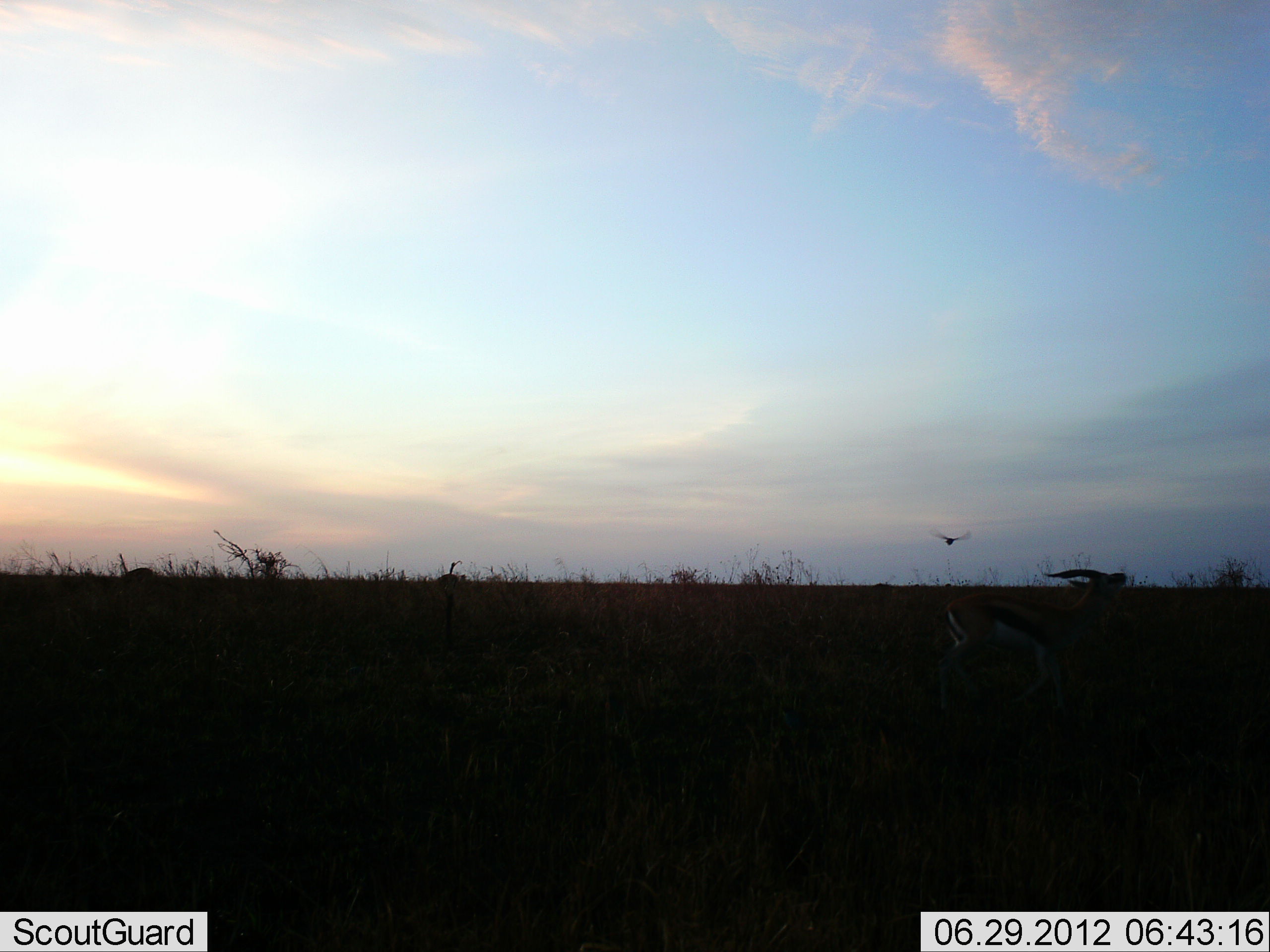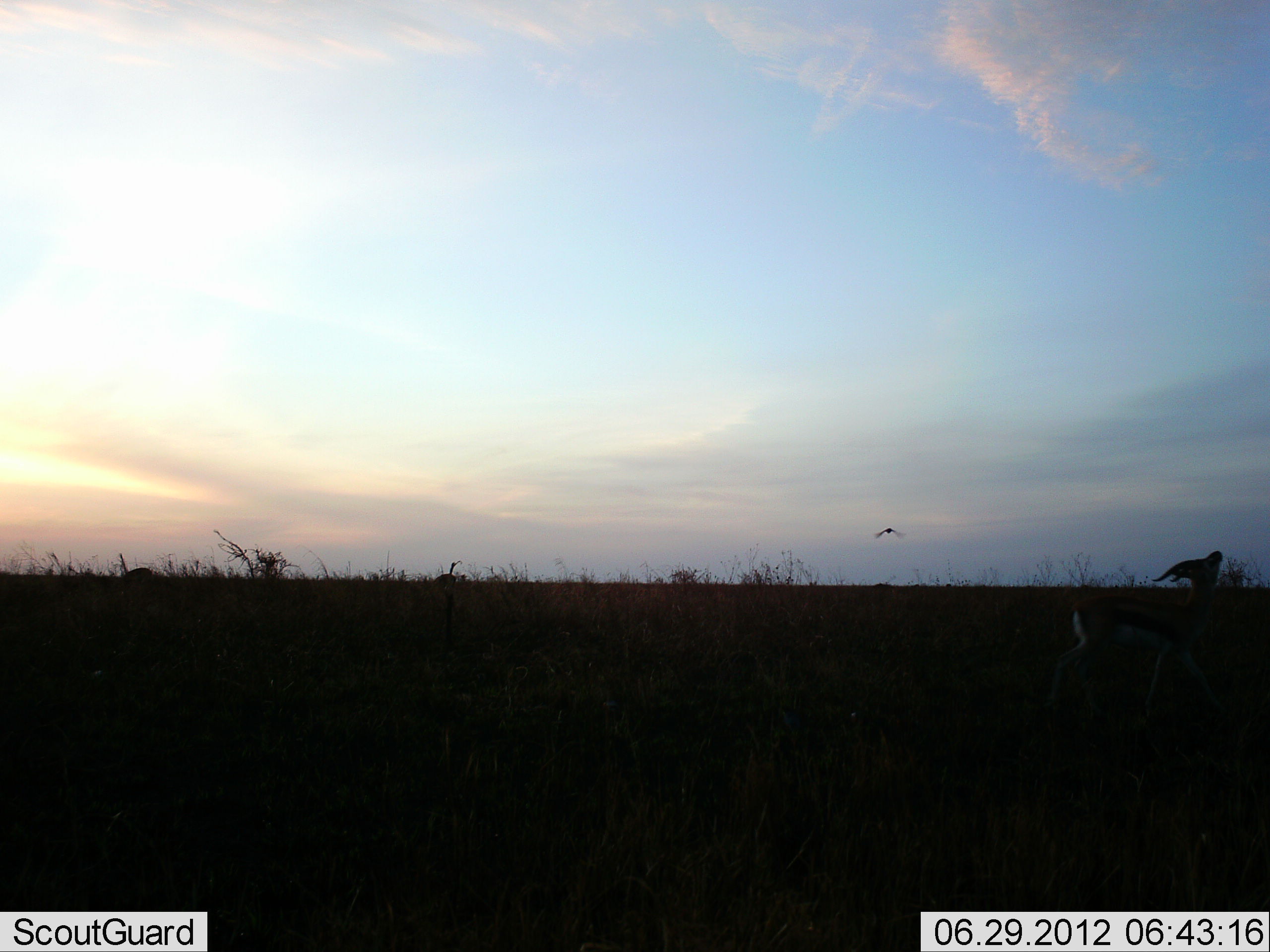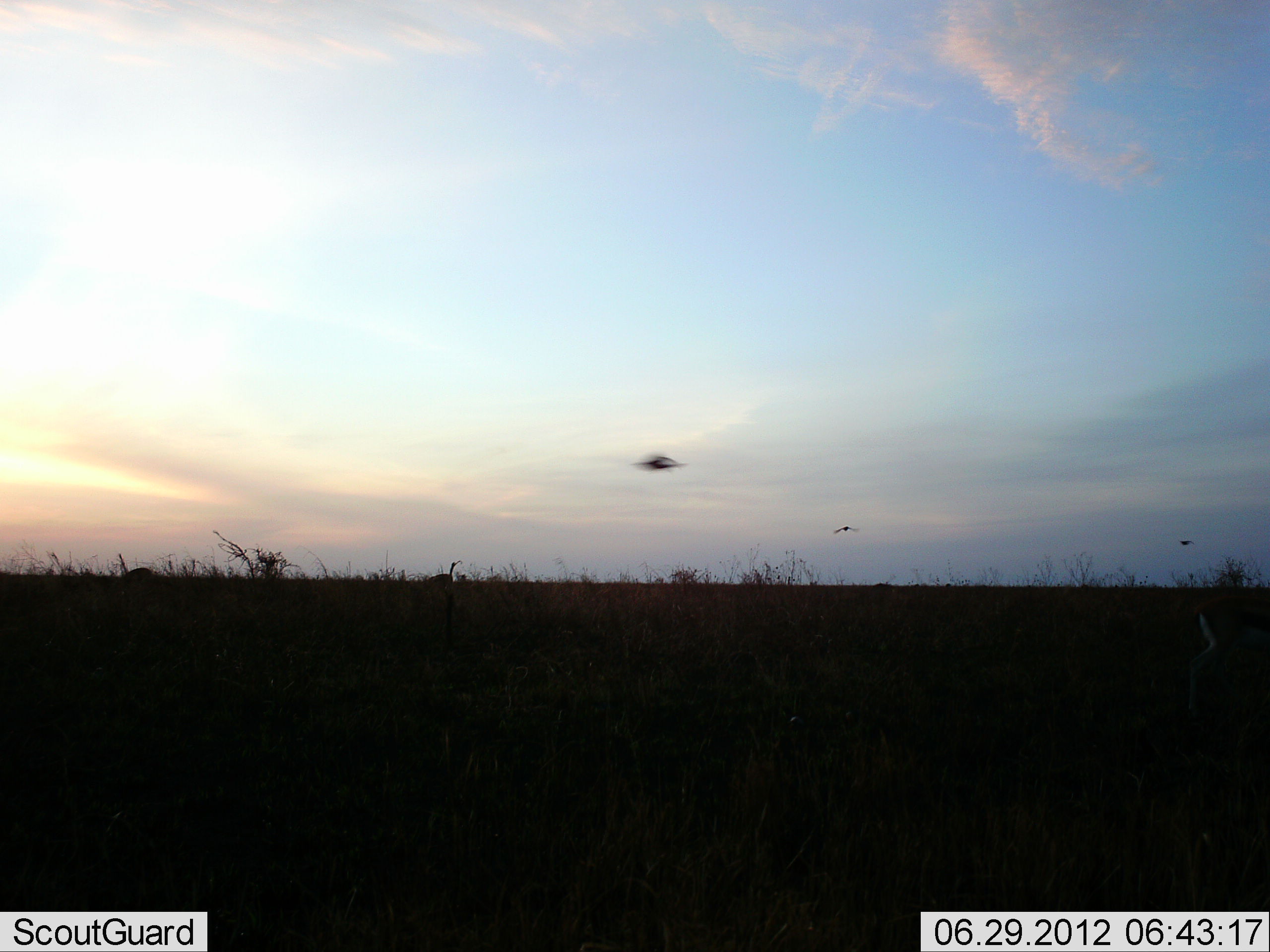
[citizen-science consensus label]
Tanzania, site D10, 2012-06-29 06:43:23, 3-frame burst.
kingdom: Animalia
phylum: Chordata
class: Aves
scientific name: Aves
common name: bird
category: otherbird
Otherbird (bird) (Aves), count 2. Behavior (volunteer vote fractions): standing 0%, resting 0%, moving 100%, interacting 6%. Young present (vote fraction): 0%. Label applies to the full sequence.